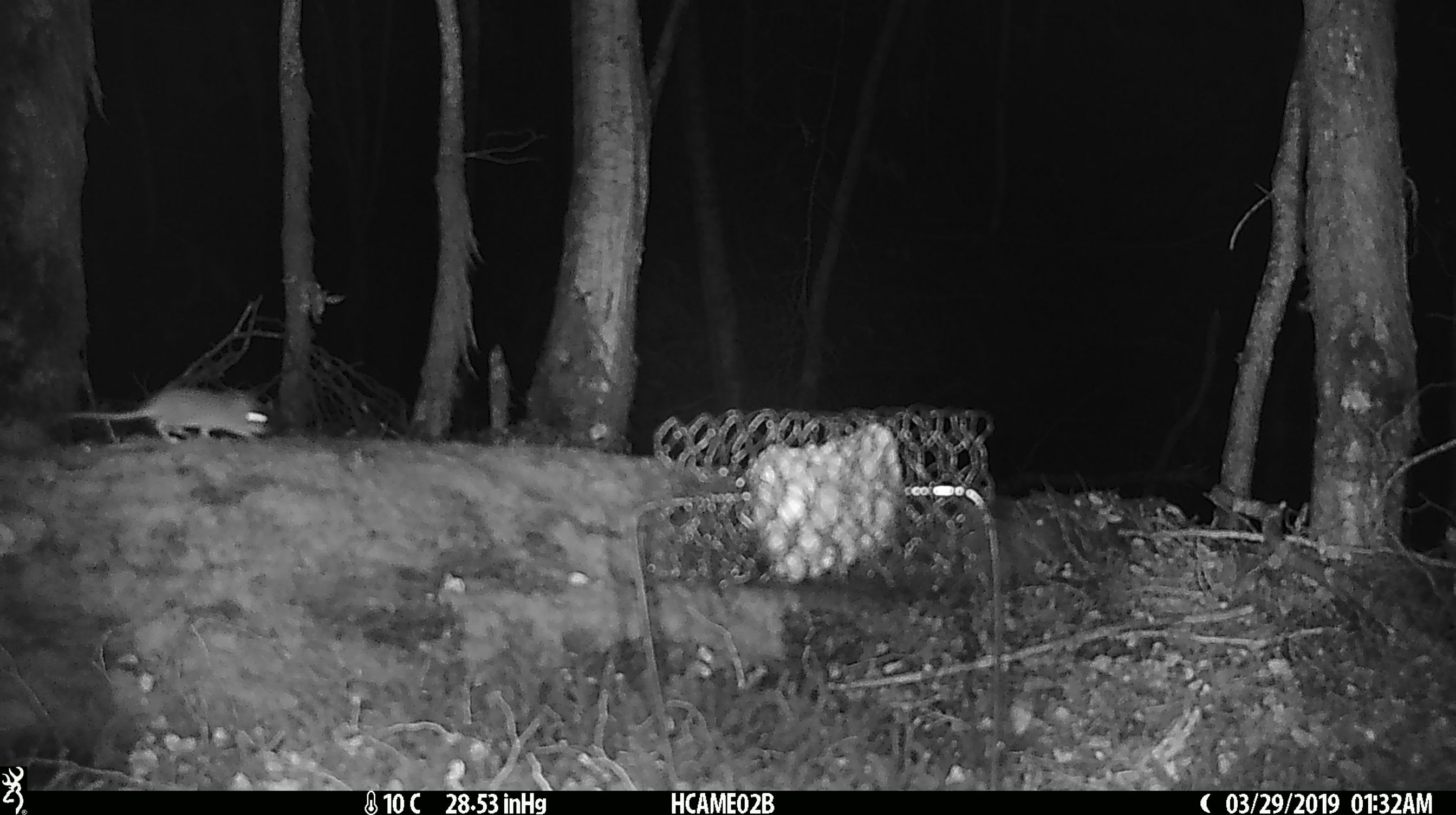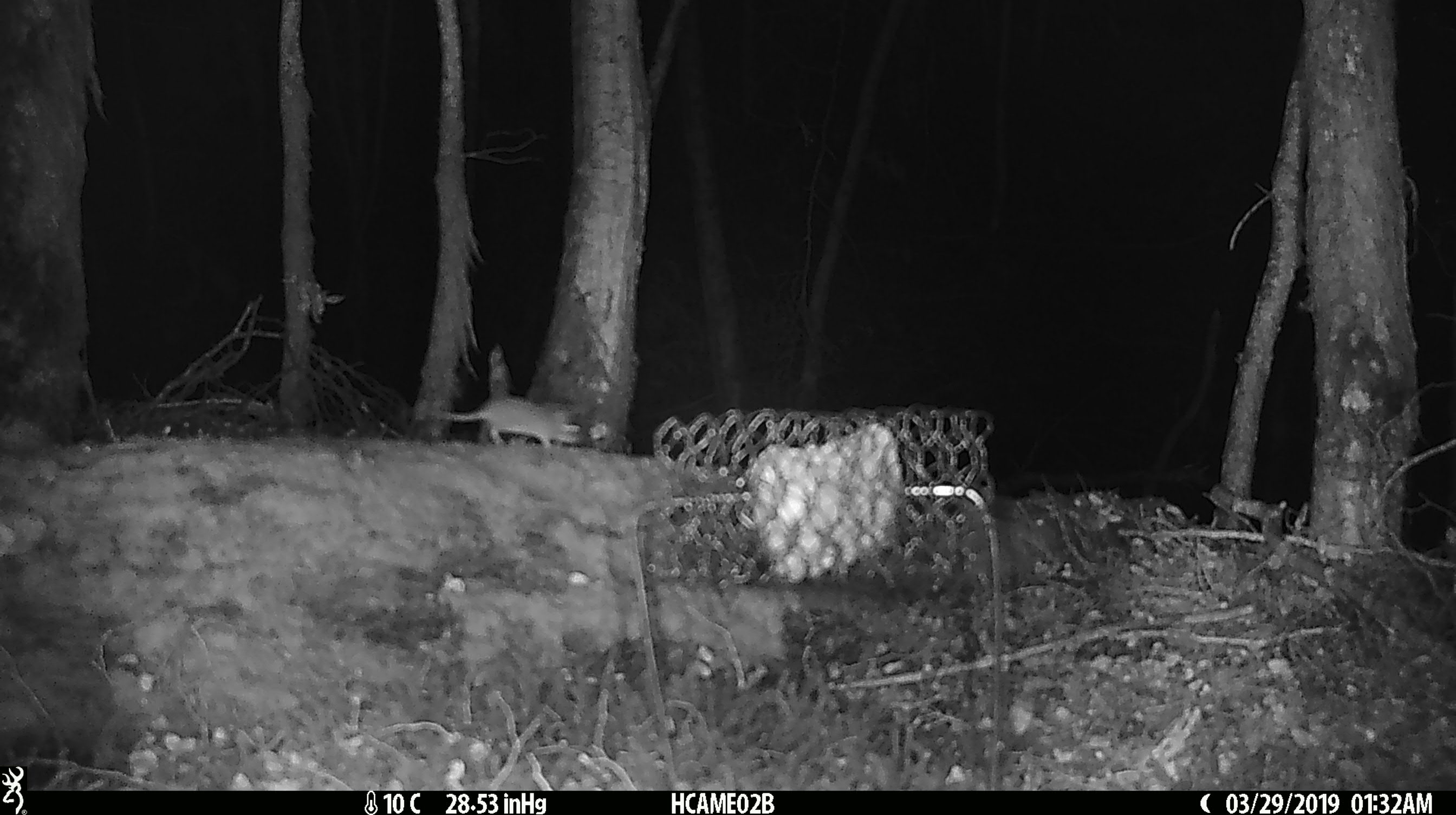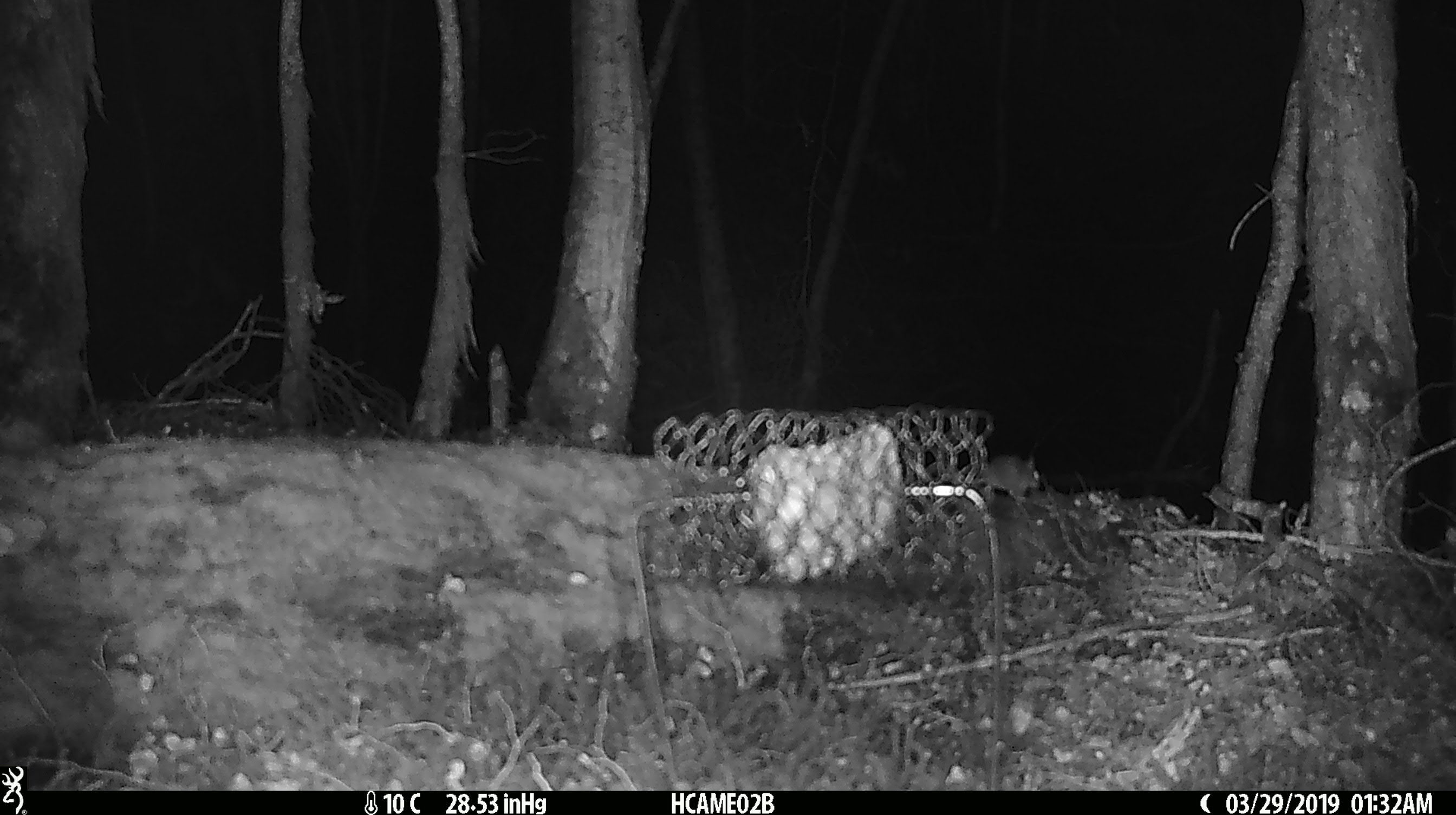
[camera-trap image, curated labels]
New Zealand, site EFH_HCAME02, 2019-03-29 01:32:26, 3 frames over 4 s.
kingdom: Animalia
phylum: Chordata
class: Mammalia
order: Rodentia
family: Muridae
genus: Mus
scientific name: Mus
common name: mouse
Mouse (Mus).